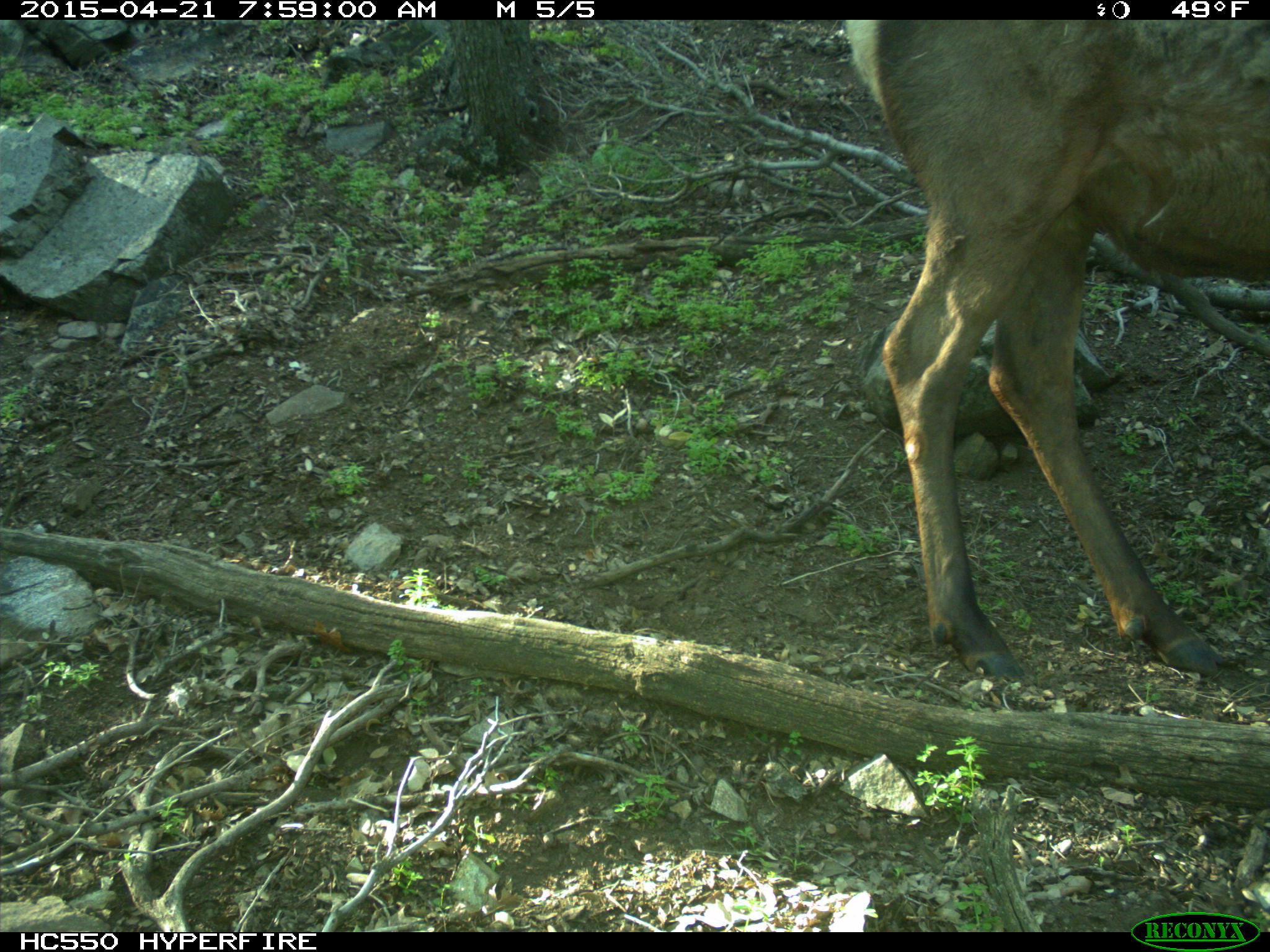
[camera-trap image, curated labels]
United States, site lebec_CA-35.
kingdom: Animalia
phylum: Chordata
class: Mammalia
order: Artiodactyla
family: Cervidae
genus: Cervus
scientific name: Cervus canadensis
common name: elk